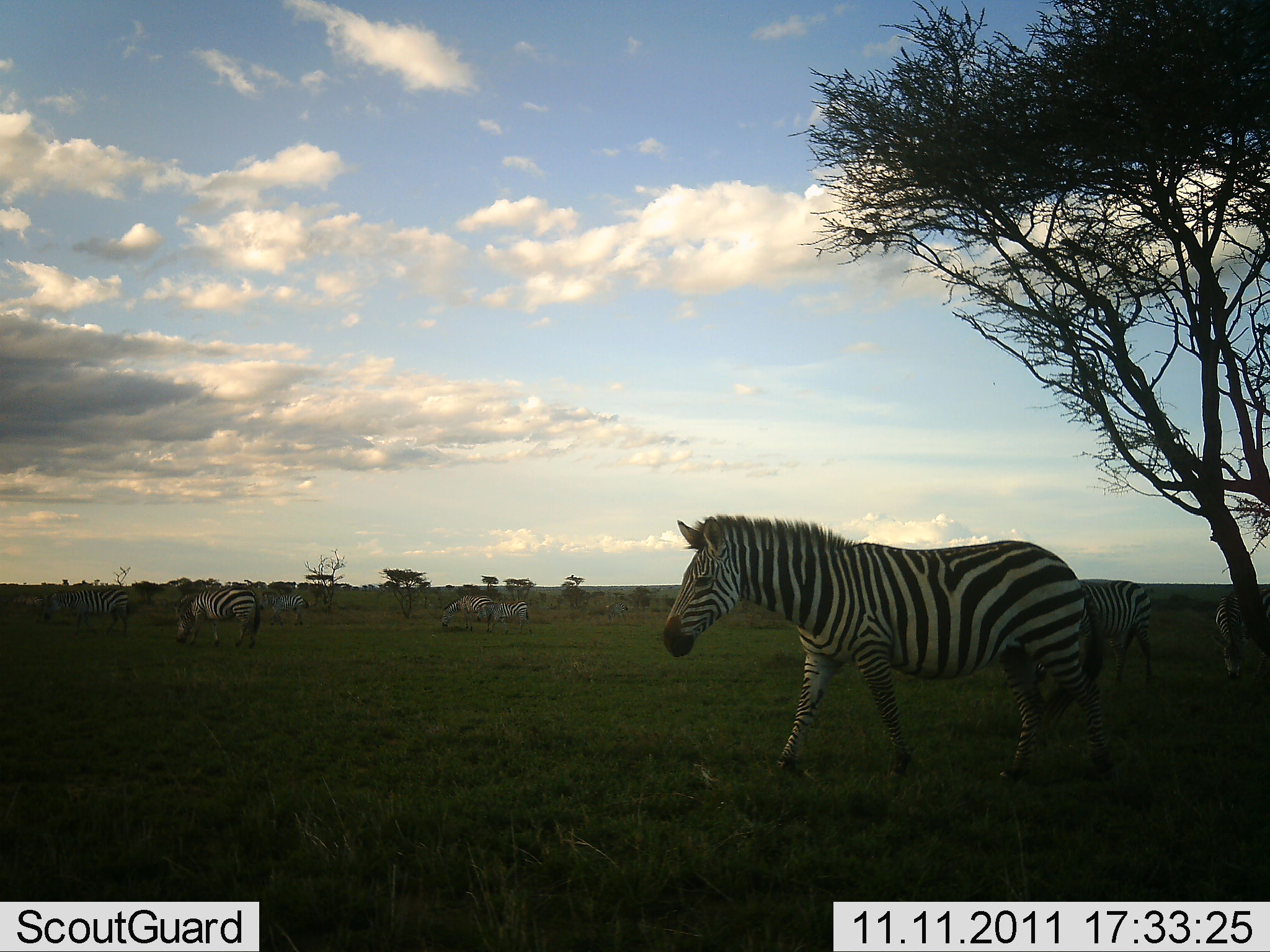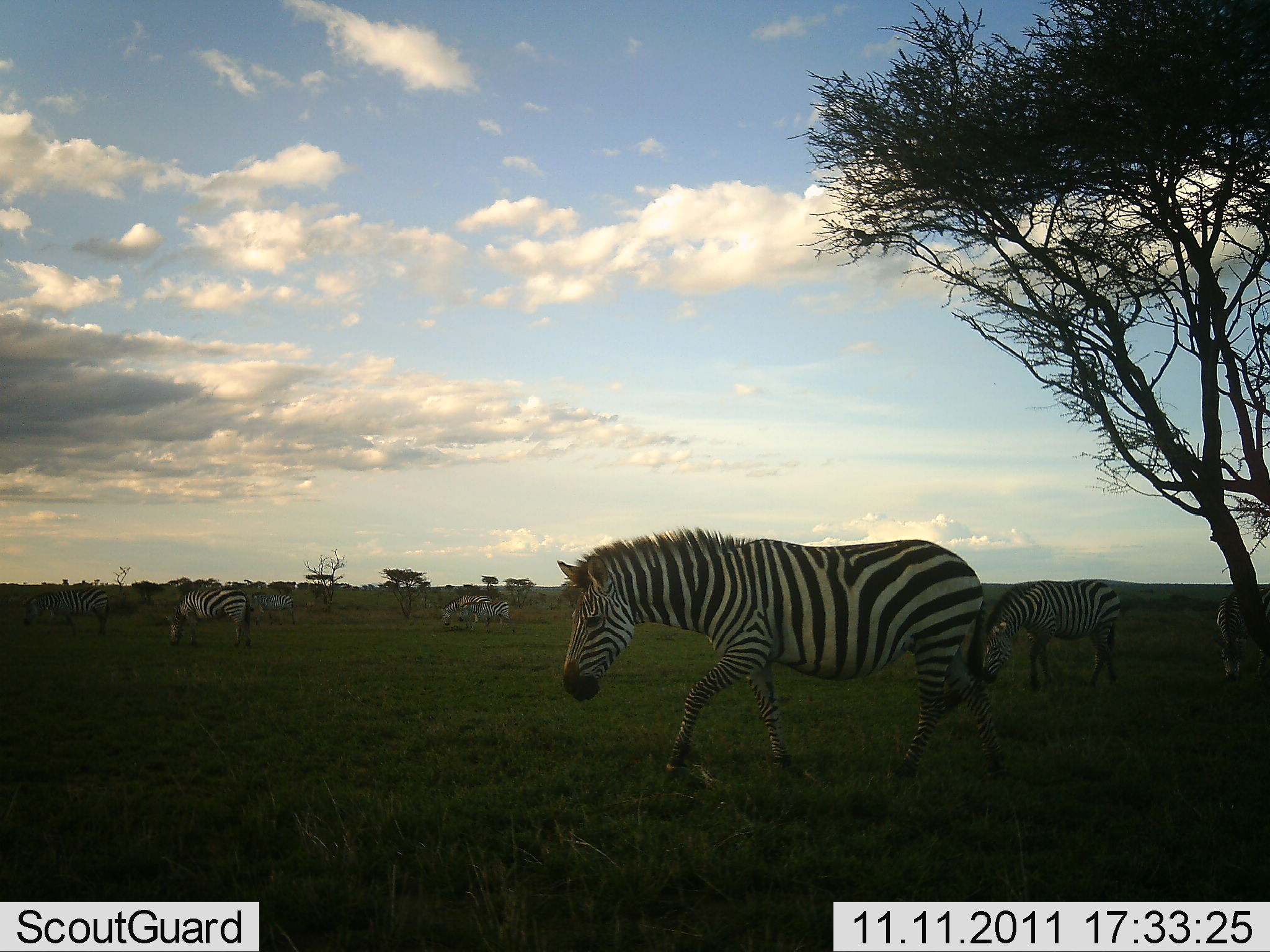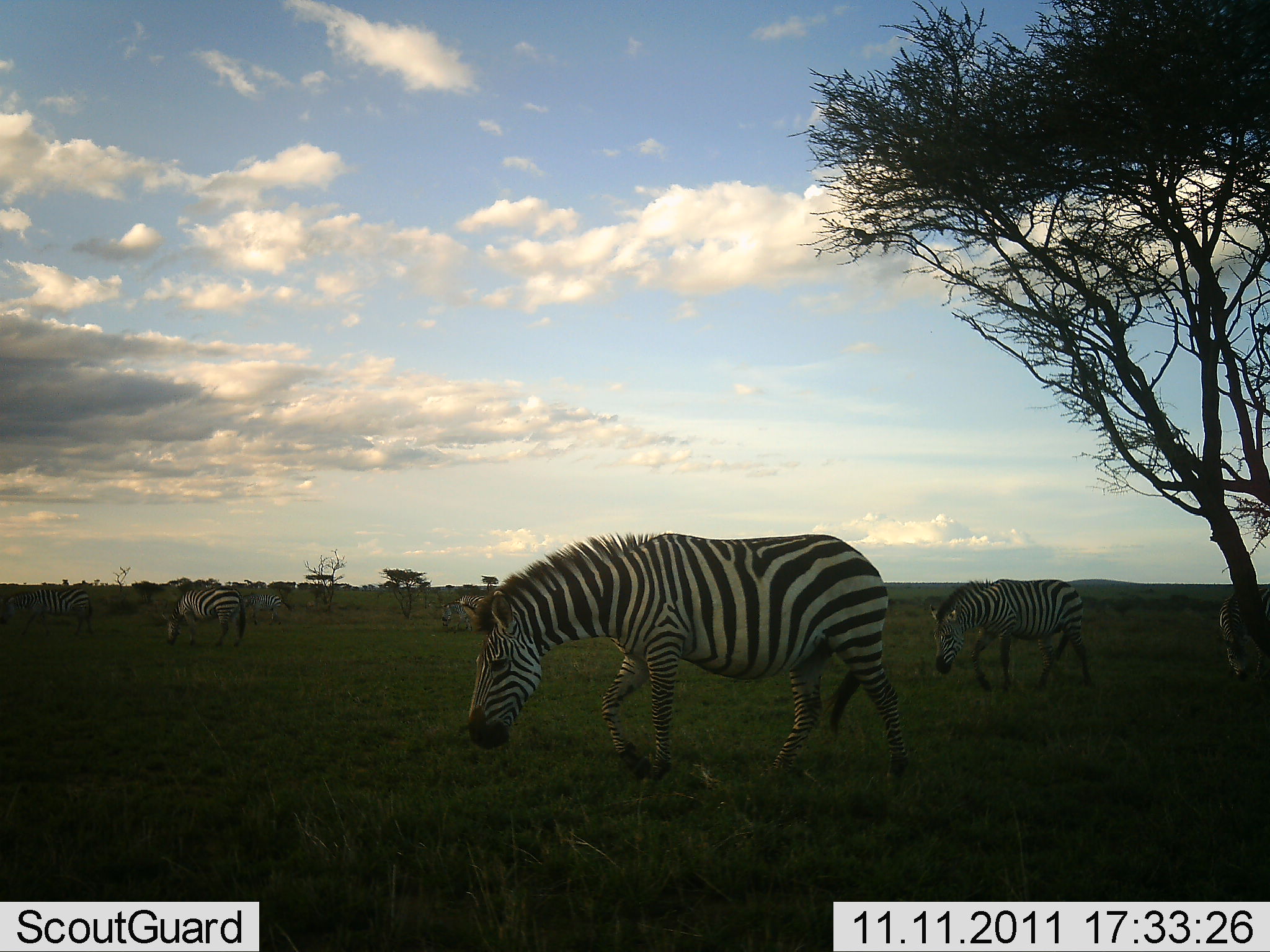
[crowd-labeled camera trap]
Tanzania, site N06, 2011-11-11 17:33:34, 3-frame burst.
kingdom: Animalia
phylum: Chordata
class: Mammalia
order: Perissodactyla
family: Equidae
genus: Equus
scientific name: Equus quagga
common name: plains zebra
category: zebra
Zebra (plains zebra) (Equus quagga), count 8. Behavior (volunteer vote fractions): standing 8%, resting 0%, moving 75%, interacting 0%. Young present (vote fraction): 0%. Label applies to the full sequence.